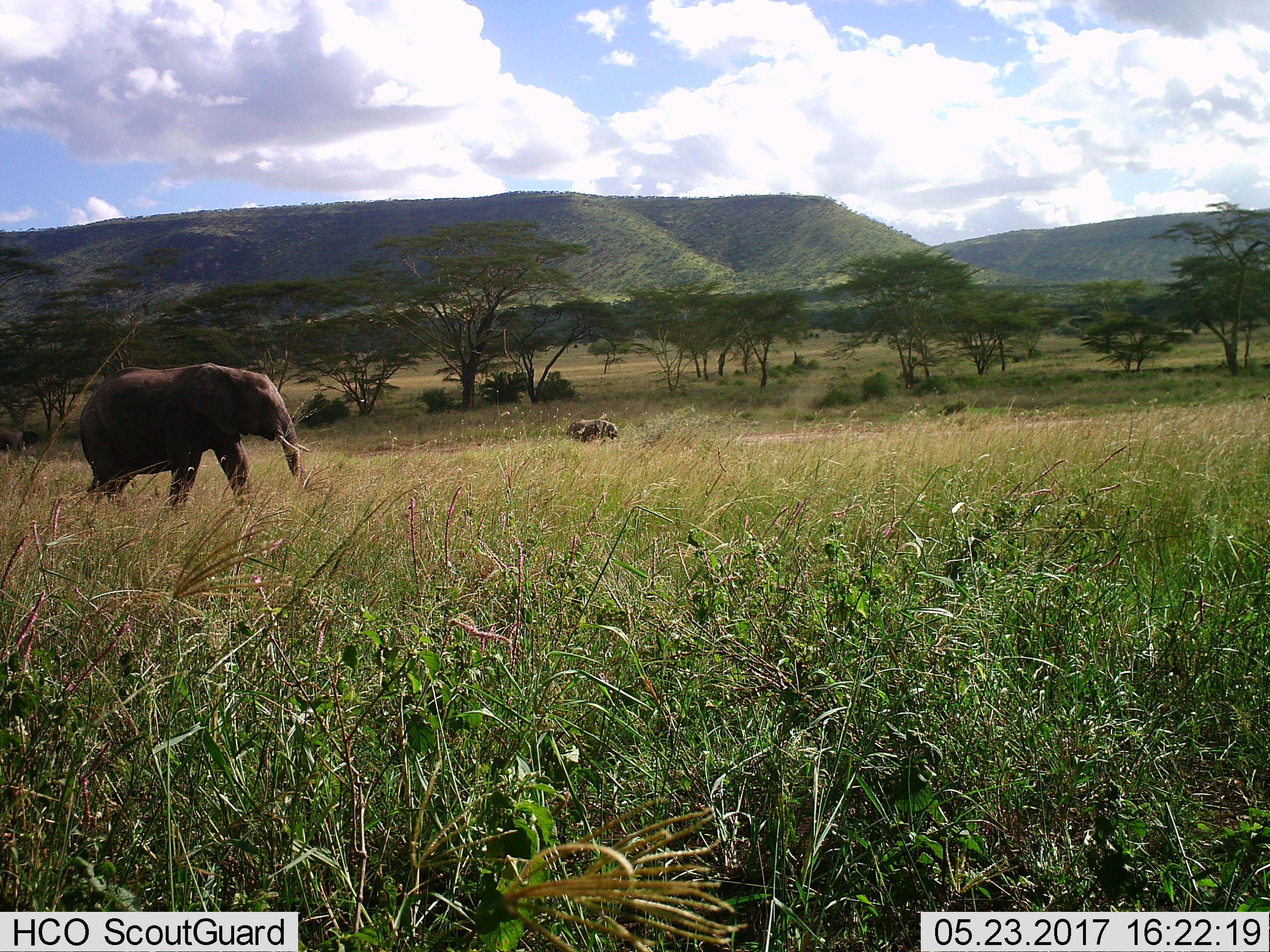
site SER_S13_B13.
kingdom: Animalia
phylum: Chordata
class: Mammalia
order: Proboscidea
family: Elephantidae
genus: Loxodonta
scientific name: Loxodonta africana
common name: african bush elephant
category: elephant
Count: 2.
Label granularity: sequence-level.